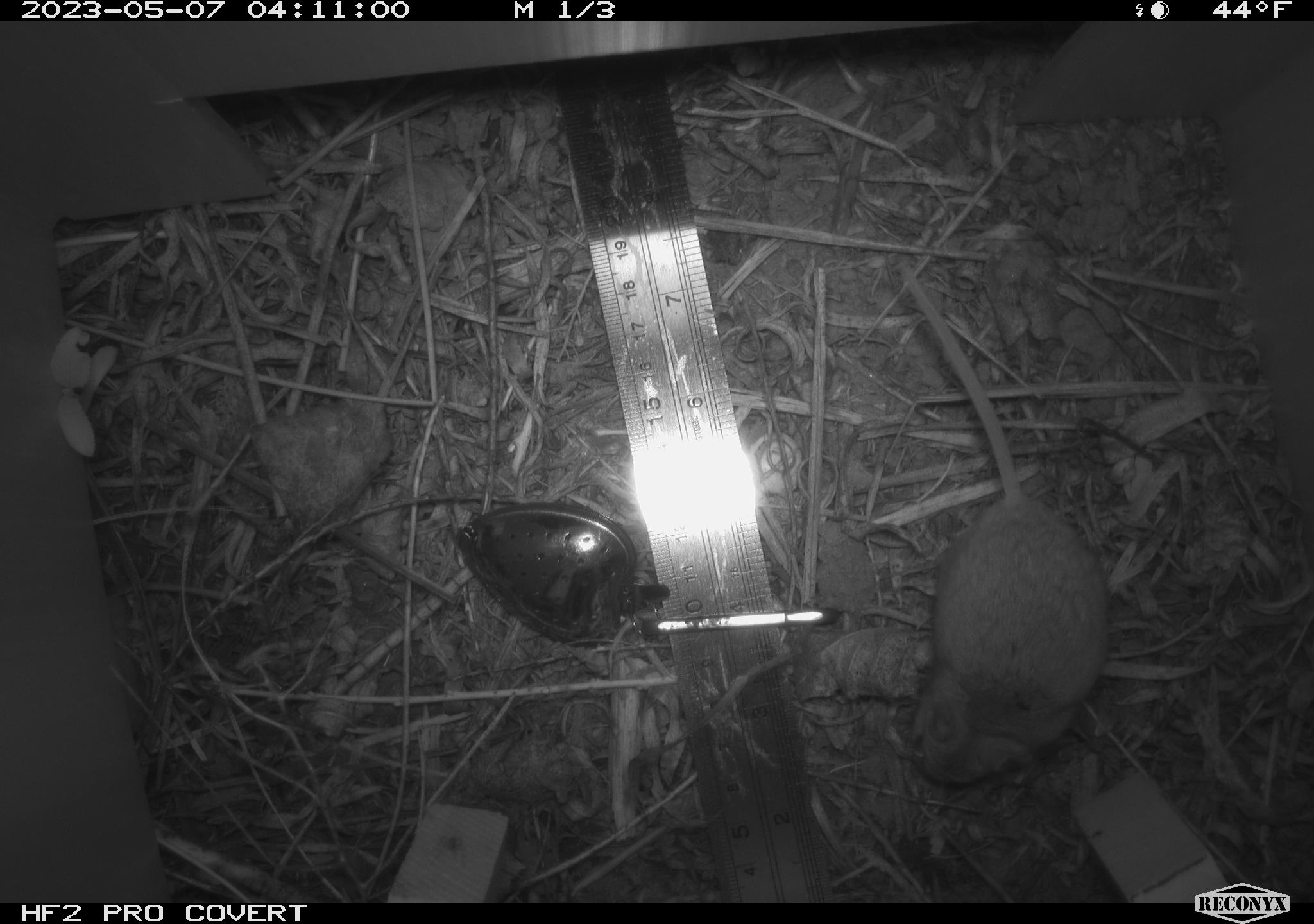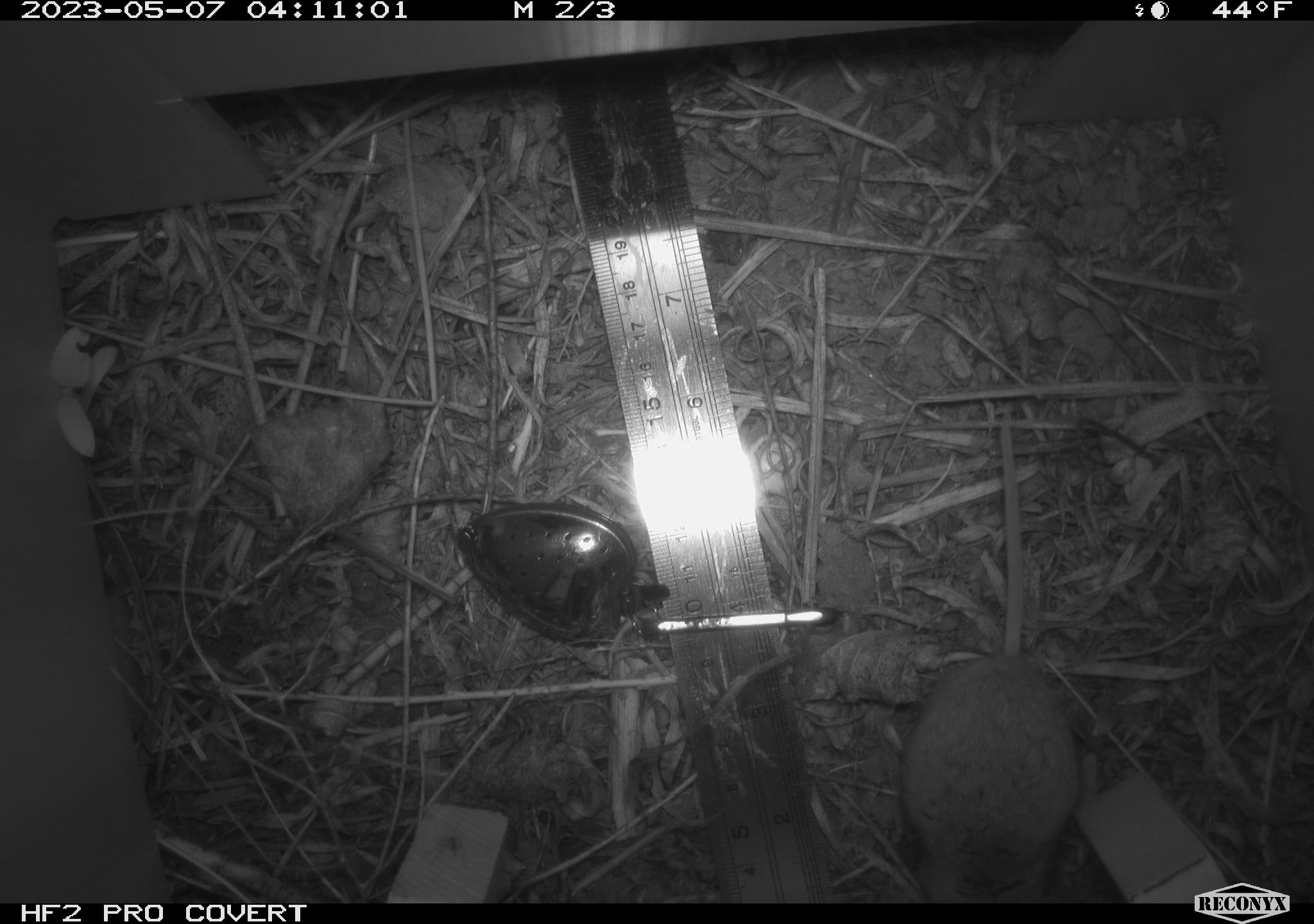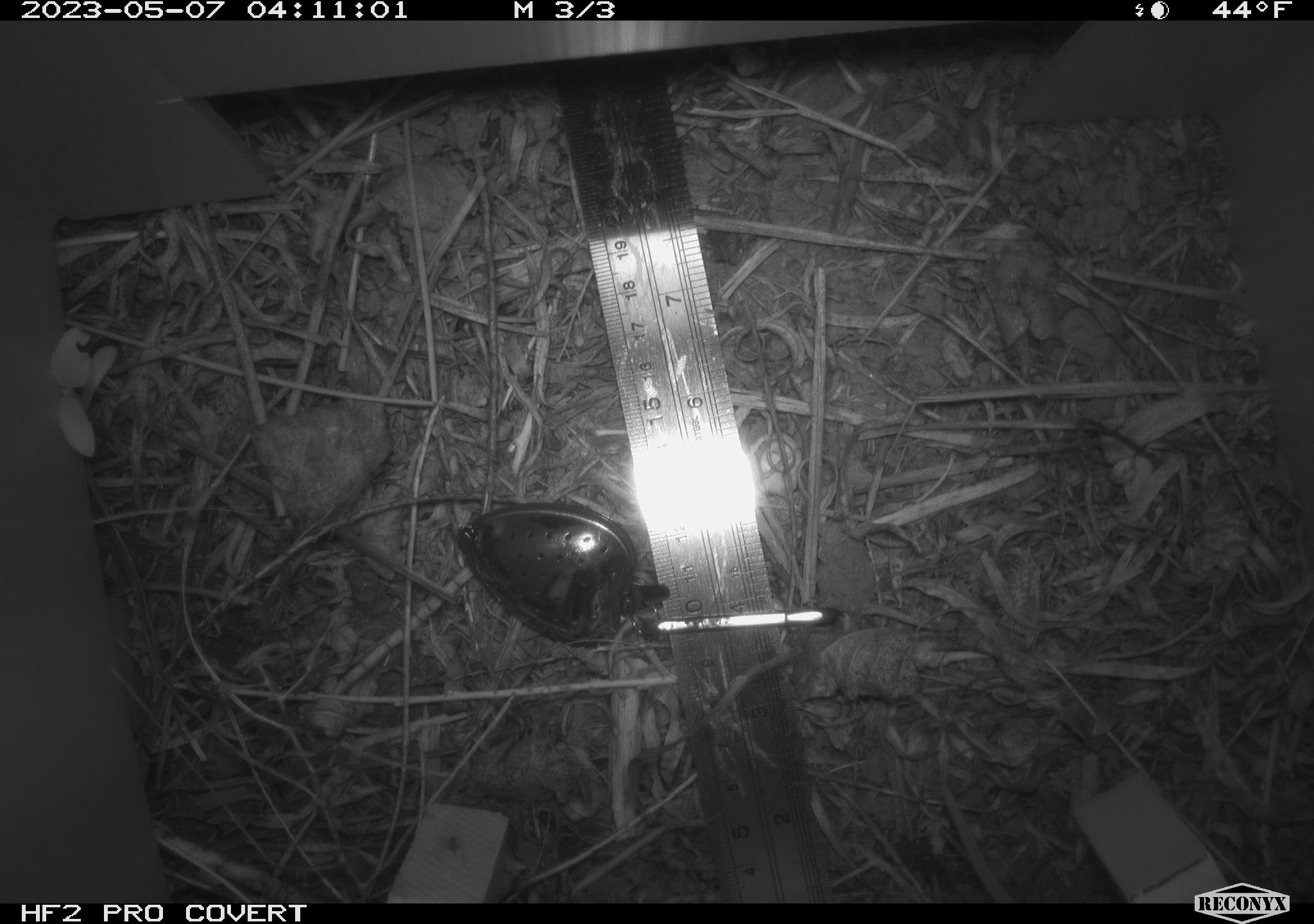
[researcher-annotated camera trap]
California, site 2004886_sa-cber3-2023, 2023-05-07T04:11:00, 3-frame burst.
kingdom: Animalia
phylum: Chordata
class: Mammalia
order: Rodentia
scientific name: Rodentia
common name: mouse species